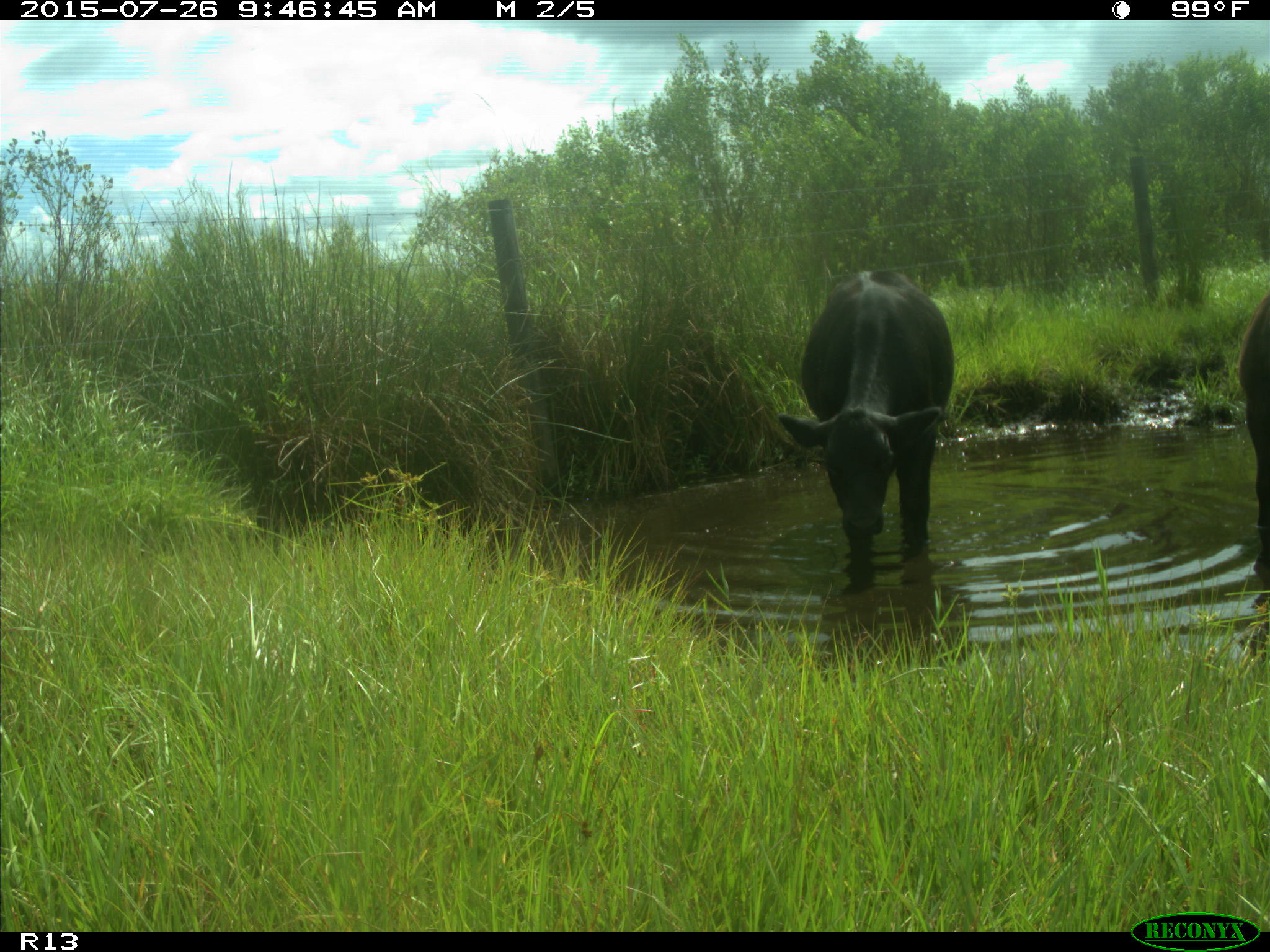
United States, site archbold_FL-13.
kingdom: Animalia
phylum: Chordata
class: Mammalia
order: Artiodactyla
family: Bovidae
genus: Bos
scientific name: Bos taurus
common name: domestic cow